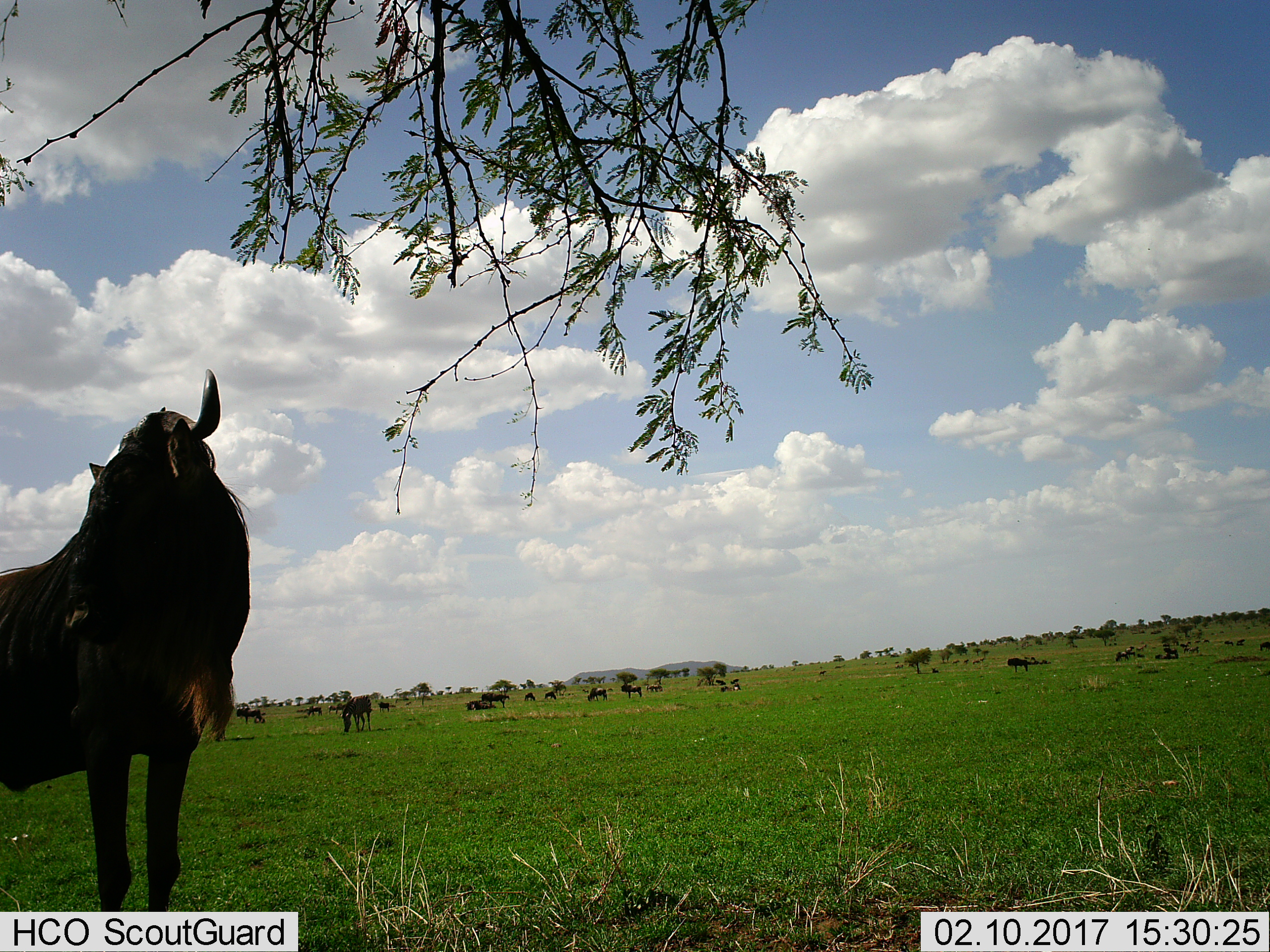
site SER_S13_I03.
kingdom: Animalia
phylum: Chordata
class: Mammalia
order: Artiodactyla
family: Bovidae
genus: Connochaetes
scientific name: Connochaetes taurinus taurinus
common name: blue wildebeest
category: wildebeestblue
Wildebeestblue (blue wildebeest) (Connochaetes taurinus taurinus), count 11-50. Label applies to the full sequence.